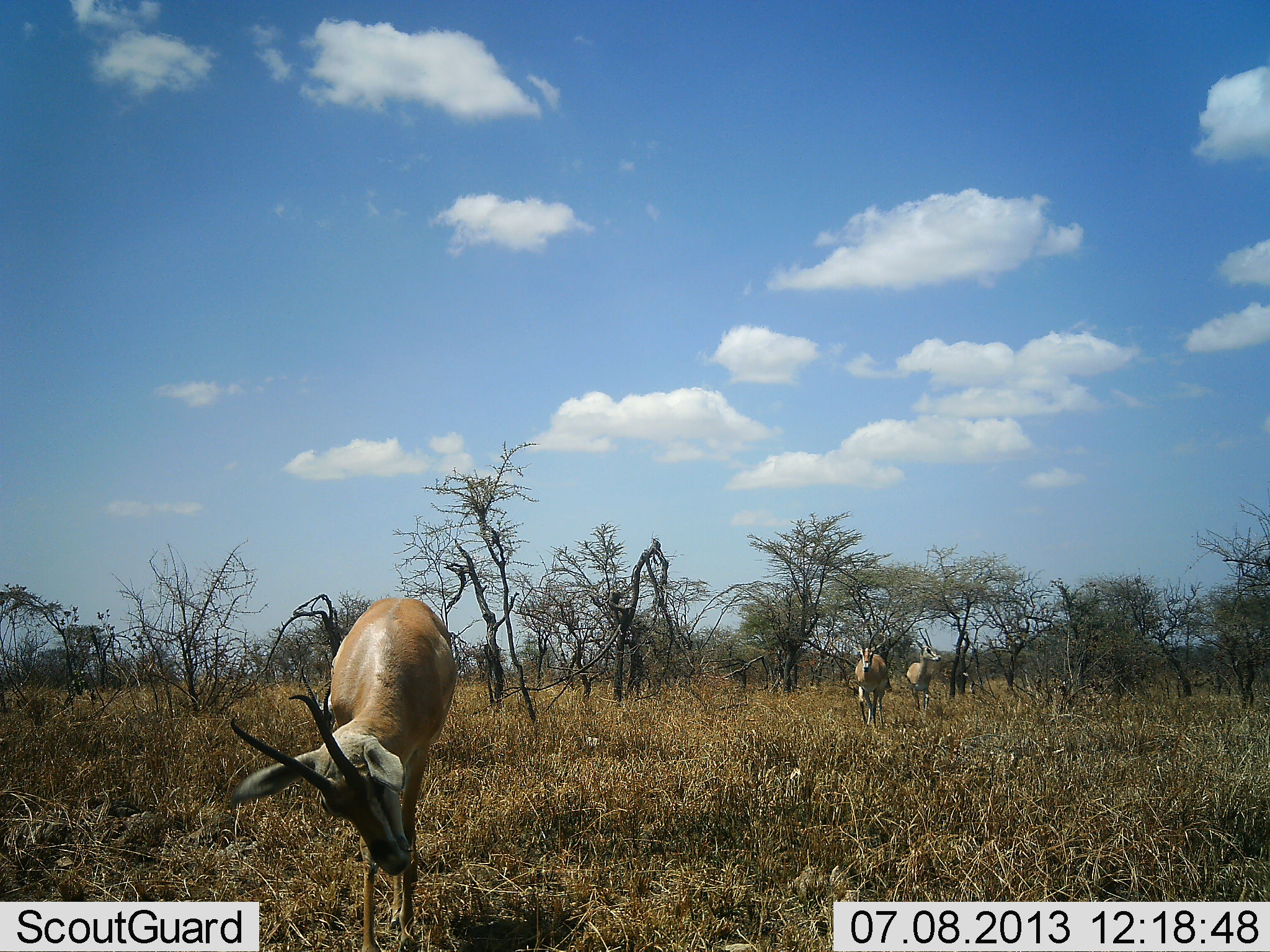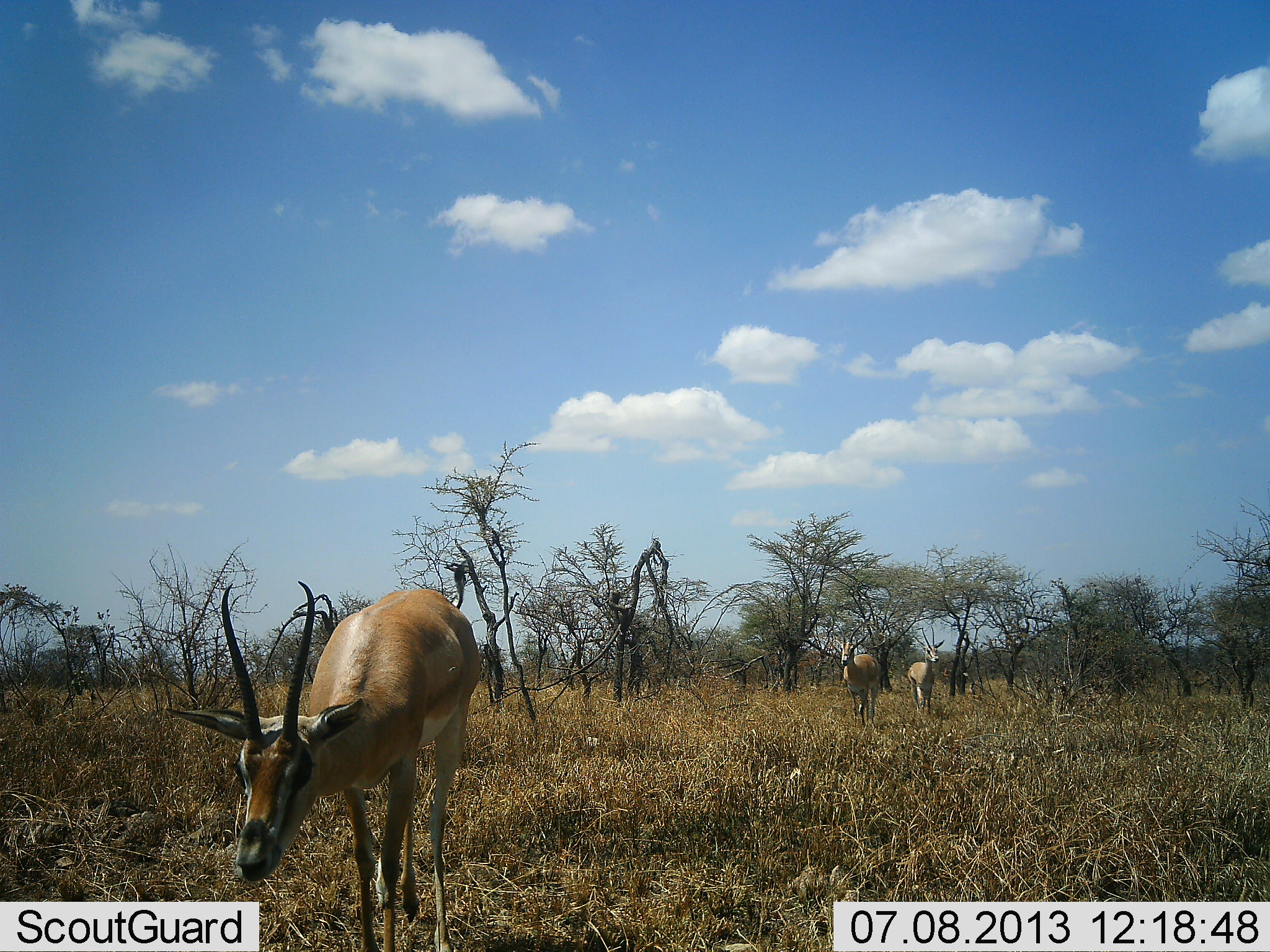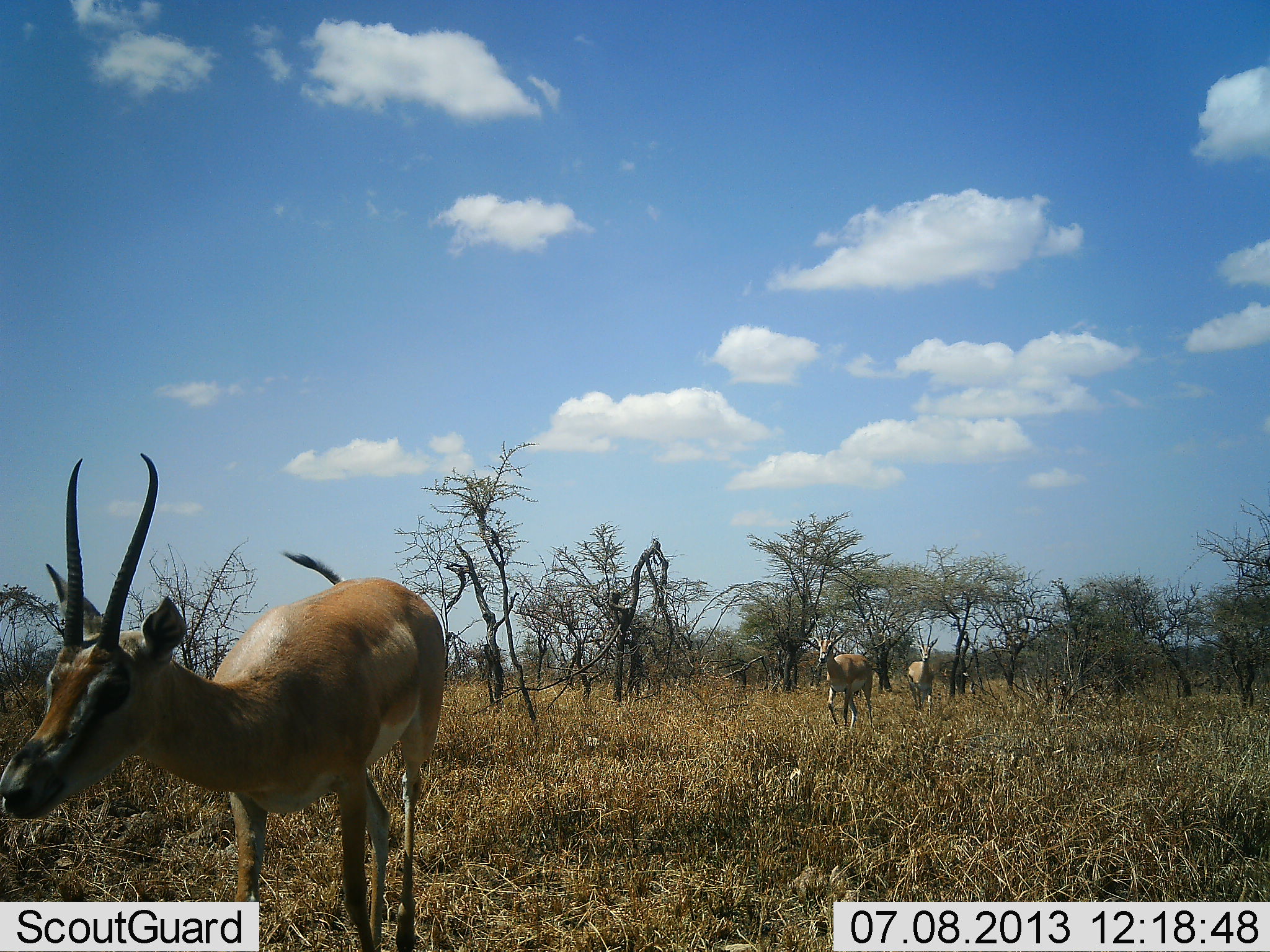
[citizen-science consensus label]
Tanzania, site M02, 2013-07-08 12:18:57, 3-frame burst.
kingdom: Animalia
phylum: Chordata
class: Mammalia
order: Artiodactyla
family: Bovidae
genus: Nanger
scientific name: Nanger granti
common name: grant's gazelle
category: gazellegrants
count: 3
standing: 24%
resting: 5%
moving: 81%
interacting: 0%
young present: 0%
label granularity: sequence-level